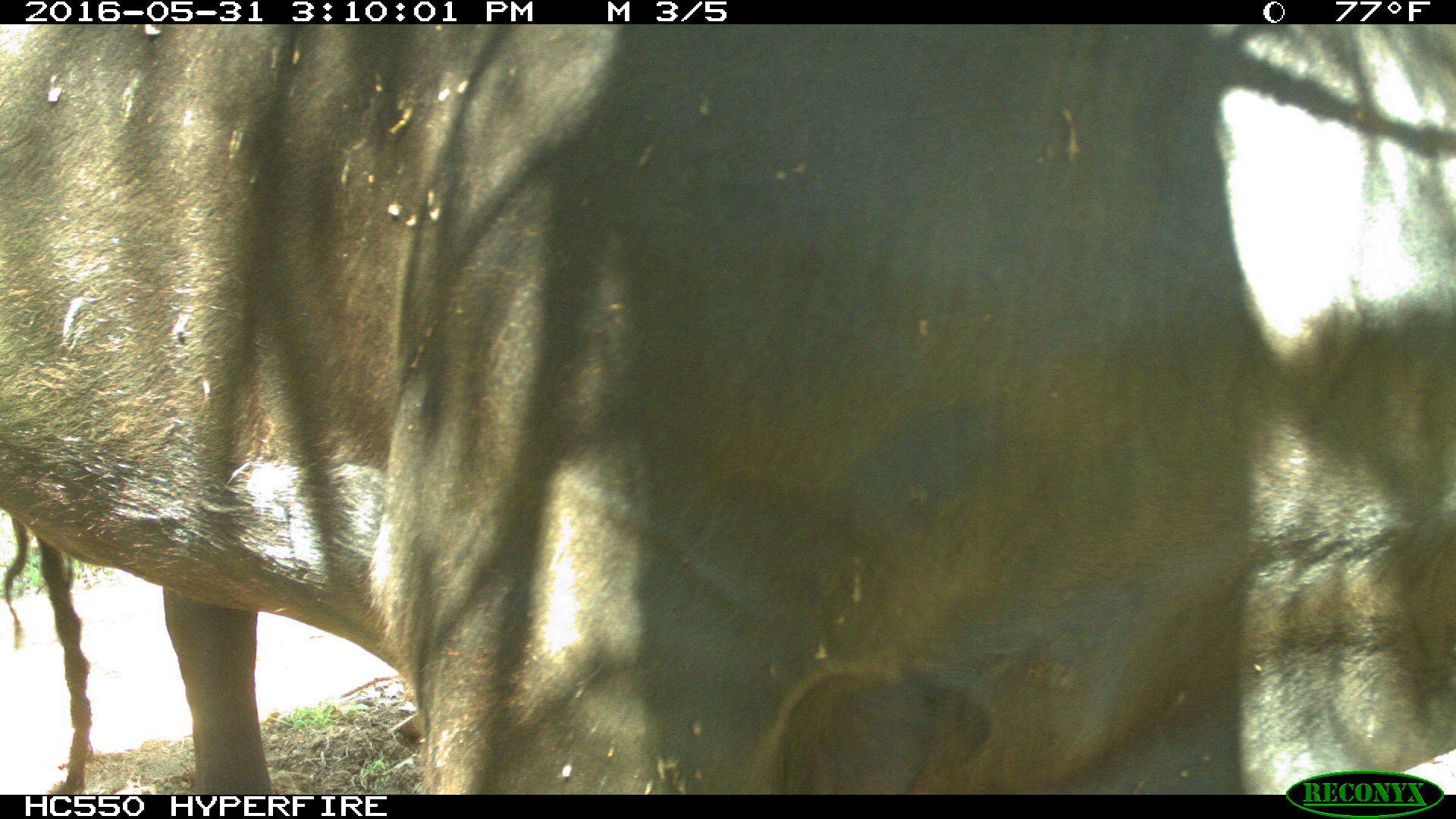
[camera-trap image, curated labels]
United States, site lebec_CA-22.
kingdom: Animalia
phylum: Chordata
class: Mammalia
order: Artiodactyla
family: Bovidae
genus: Bos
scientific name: Bos taurus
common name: domestic cow